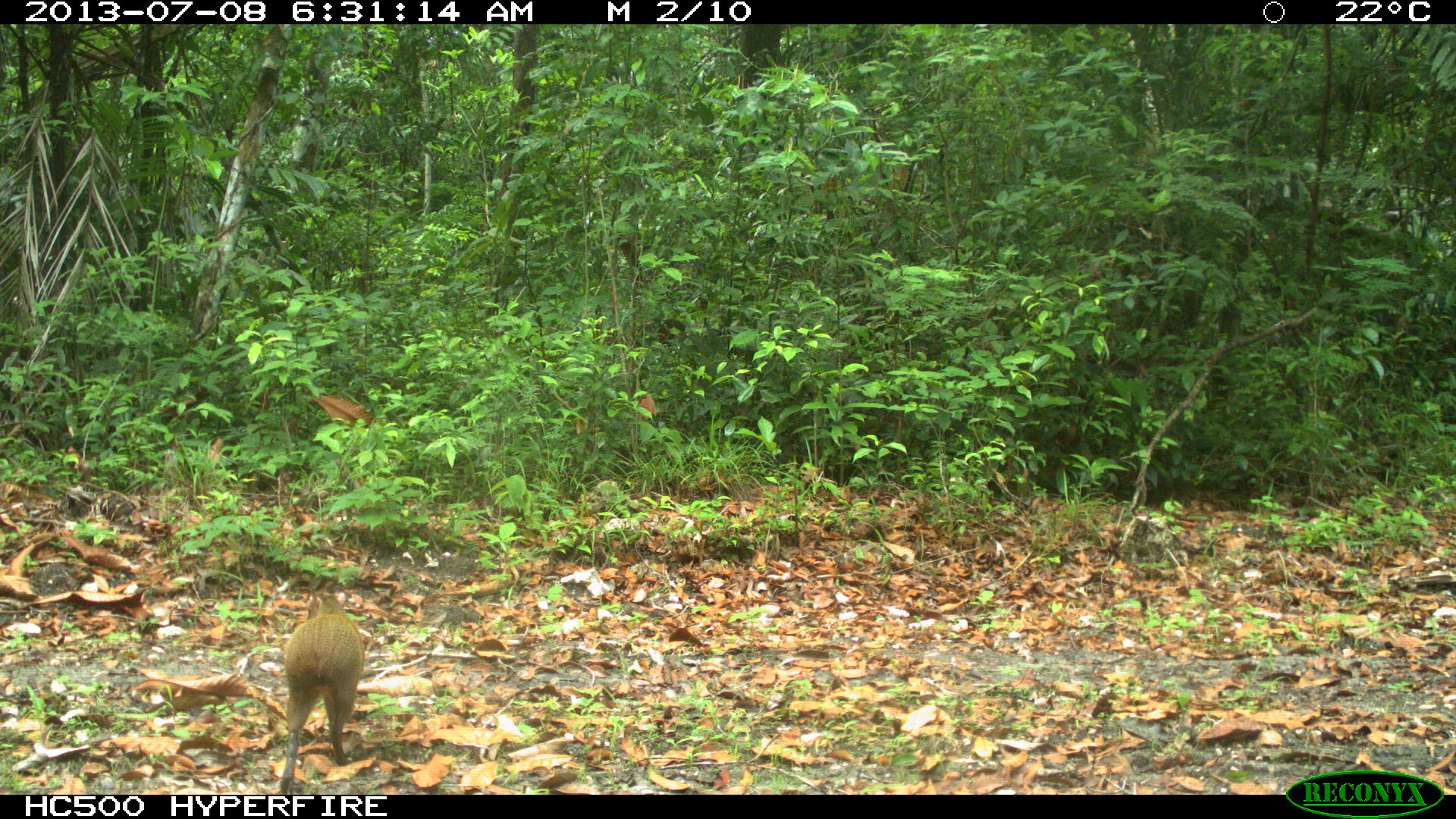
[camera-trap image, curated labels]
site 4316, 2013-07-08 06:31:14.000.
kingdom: Animalia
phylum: Chordata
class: Mammalia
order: Rodentia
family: Dasyproctidae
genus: Dasyprocta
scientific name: Dasyprocta punctata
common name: central american agouti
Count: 1.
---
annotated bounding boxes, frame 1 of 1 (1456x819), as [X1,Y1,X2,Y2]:
dasyprocta punctata: [280,581,364,794]